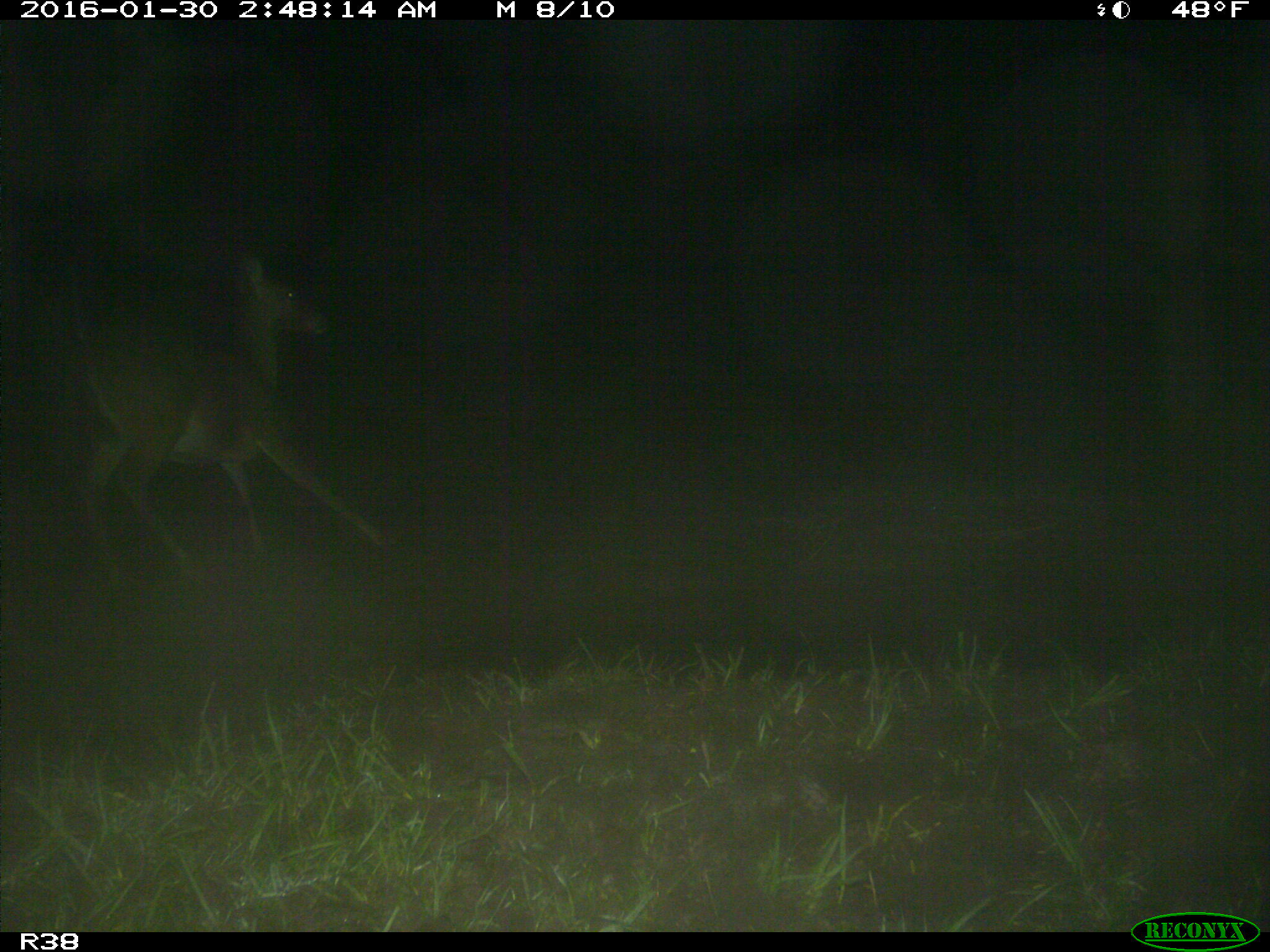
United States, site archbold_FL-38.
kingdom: Animalia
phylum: Chordata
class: Mammalia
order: Artiodactyla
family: Cervidae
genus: Odocoileus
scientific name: Odocoileus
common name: deer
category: unidentified deer